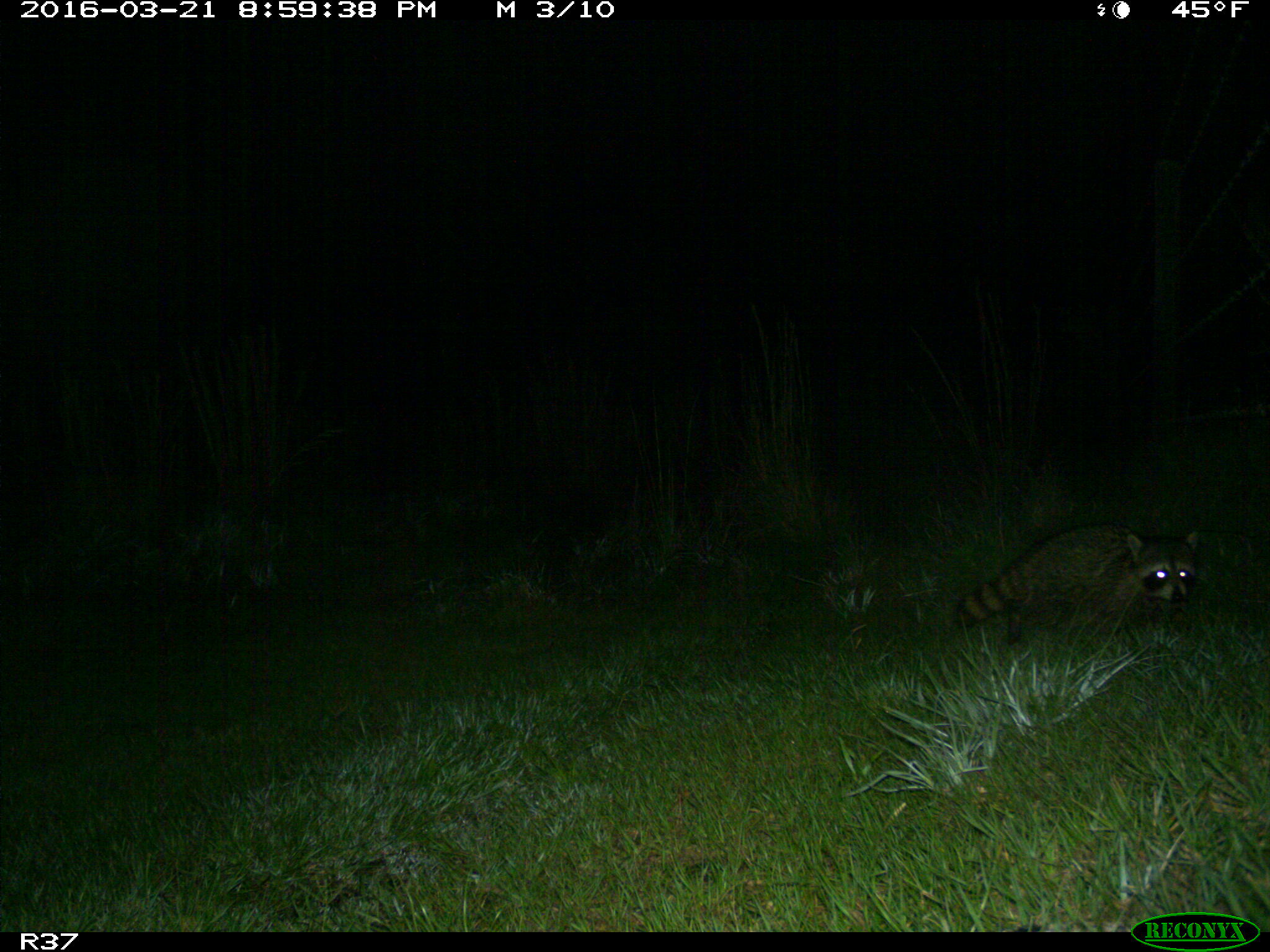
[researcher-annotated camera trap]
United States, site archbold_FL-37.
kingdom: Animalia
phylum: Chordata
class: Mammalia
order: Carnivora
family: Procyonidae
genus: Procyon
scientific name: Procyon lotor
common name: common raccoon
Procyon lotor (common raccoon).